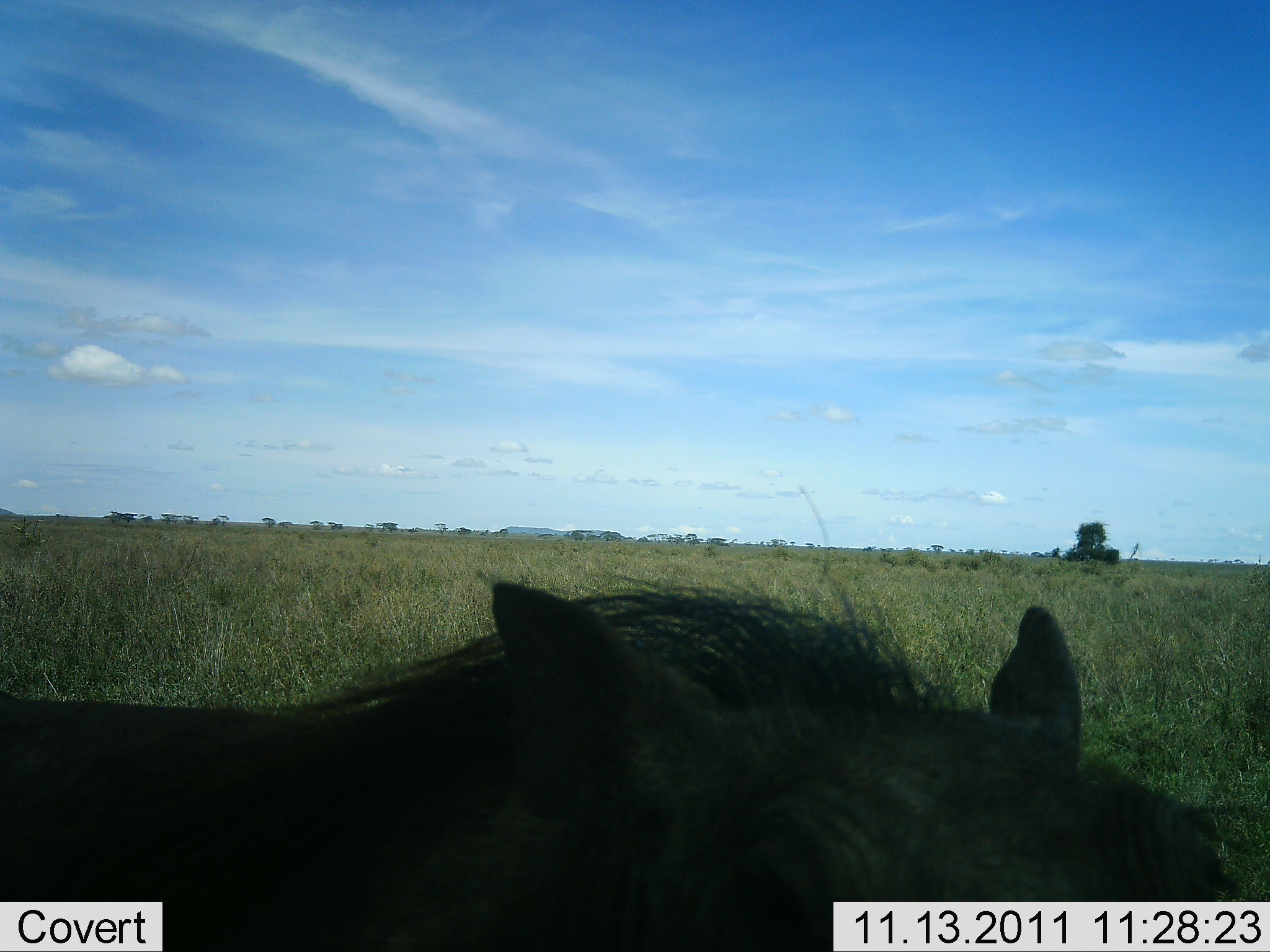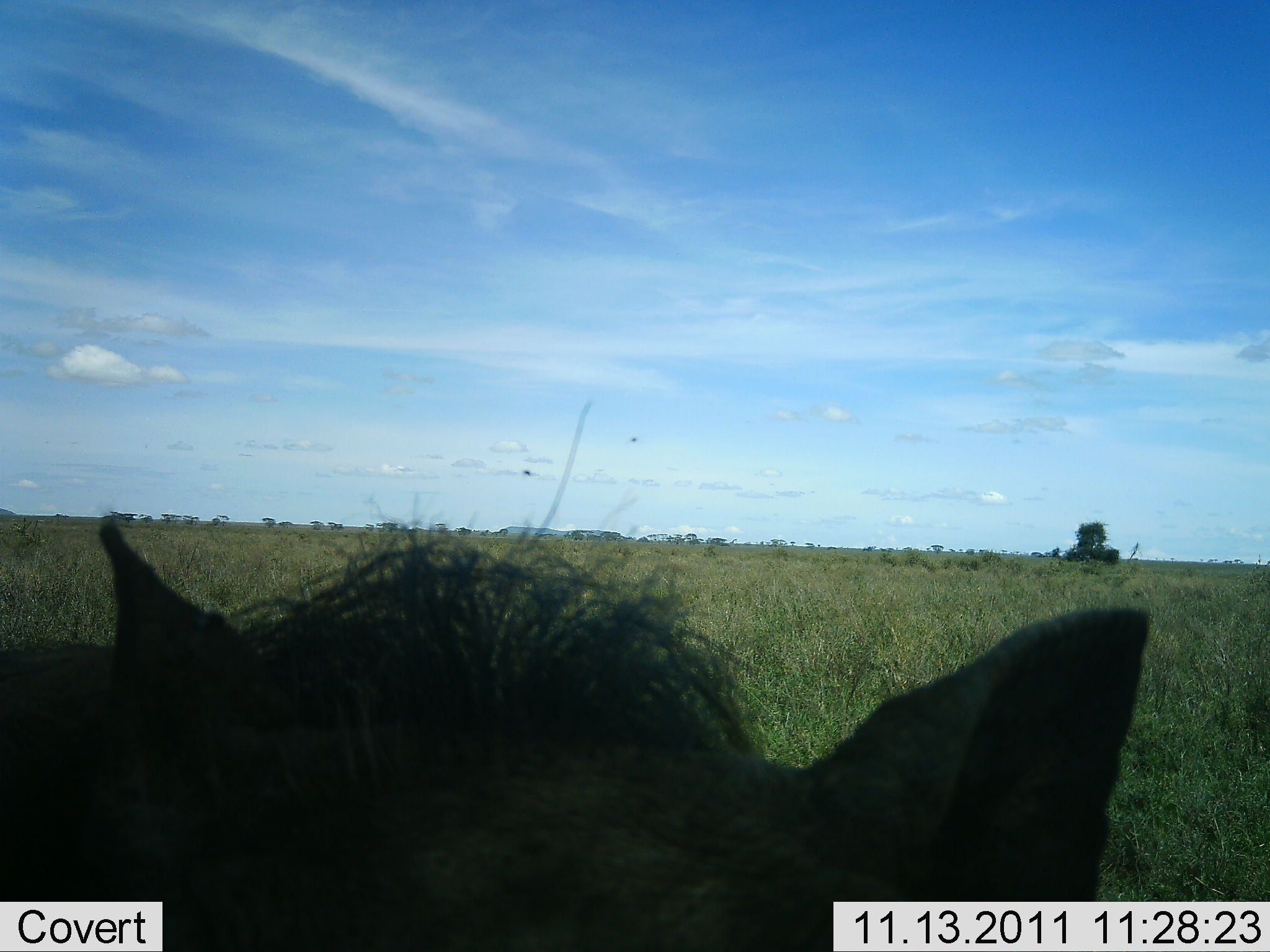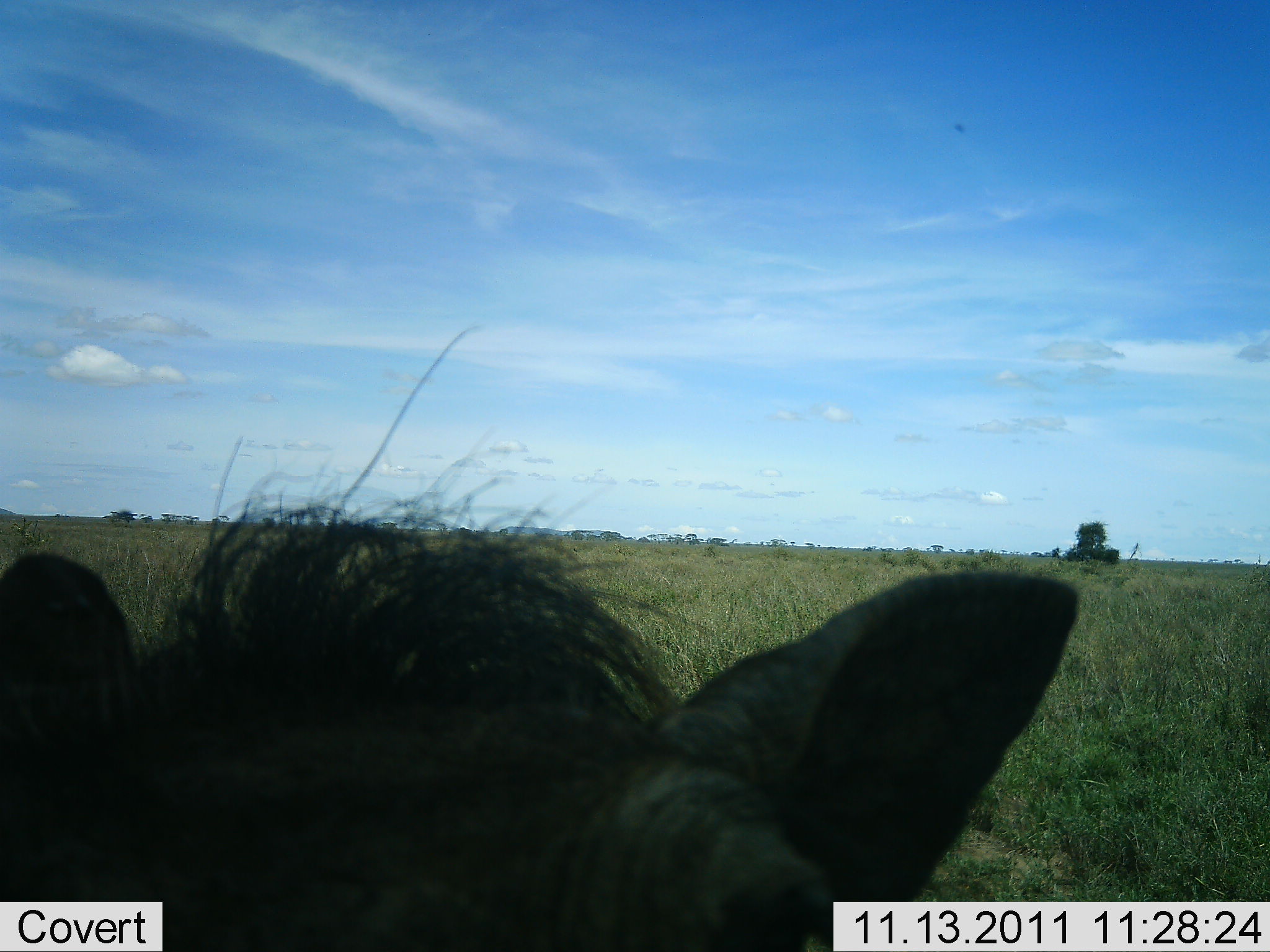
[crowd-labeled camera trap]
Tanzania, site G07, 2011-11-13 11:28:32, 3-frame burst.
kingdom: Animalia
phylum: Chordata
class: Mammalia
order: Artiodactyla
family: Suidae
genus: Phacochoerus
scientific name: Phacochoerus africanus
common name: warthog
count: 1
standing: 69%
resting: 0%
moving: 31%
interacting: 6%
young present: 0%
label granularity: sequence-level